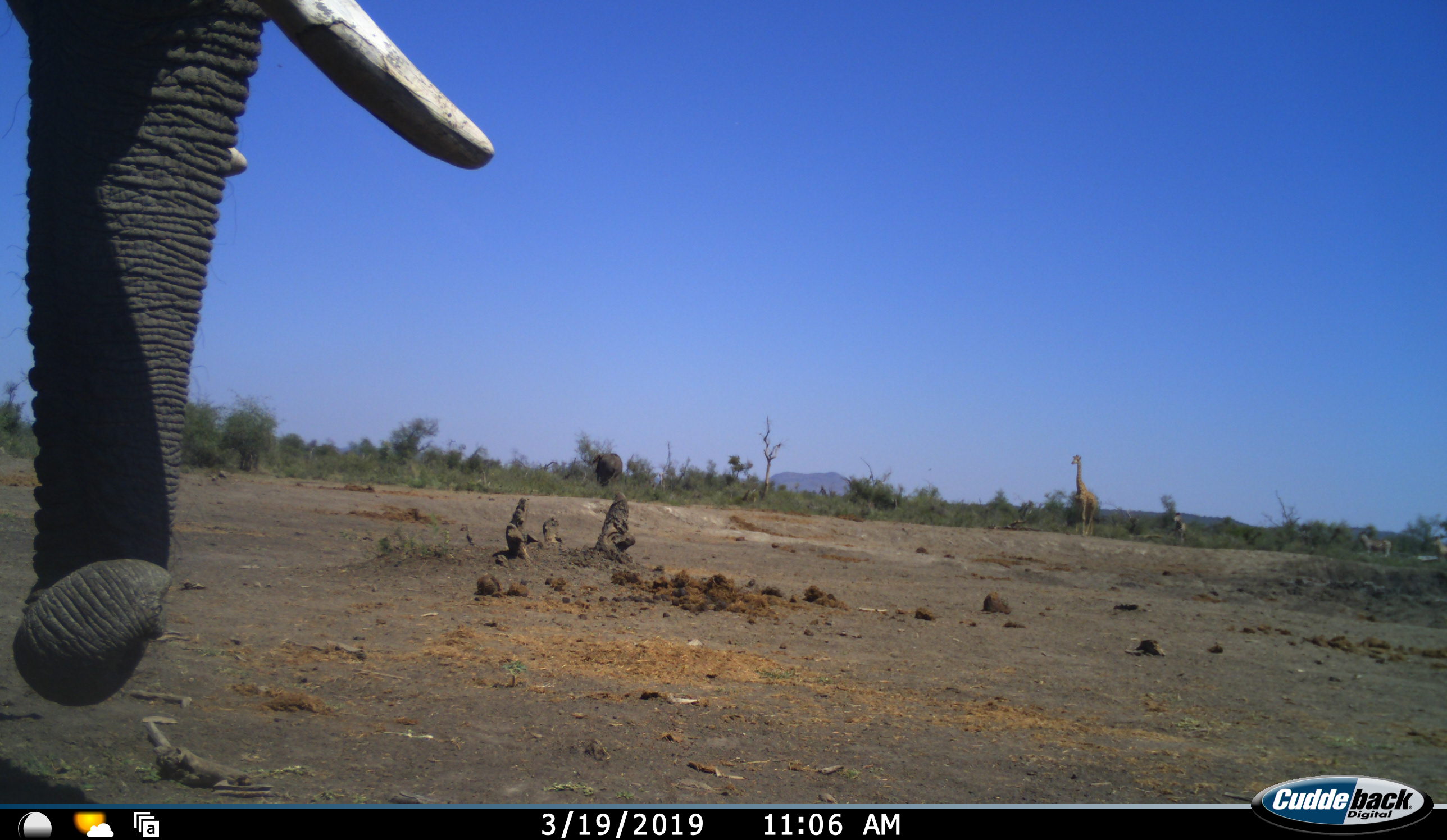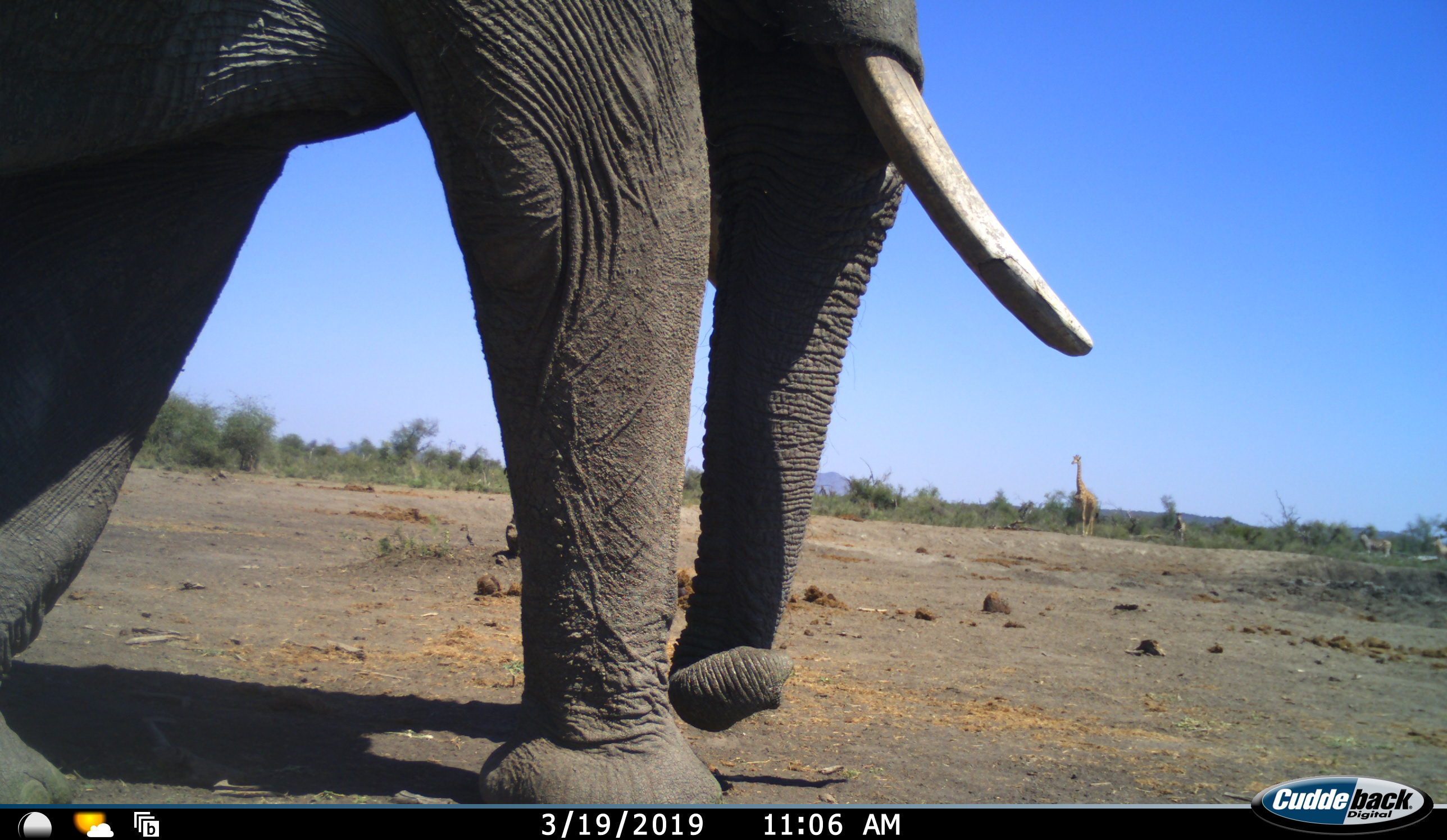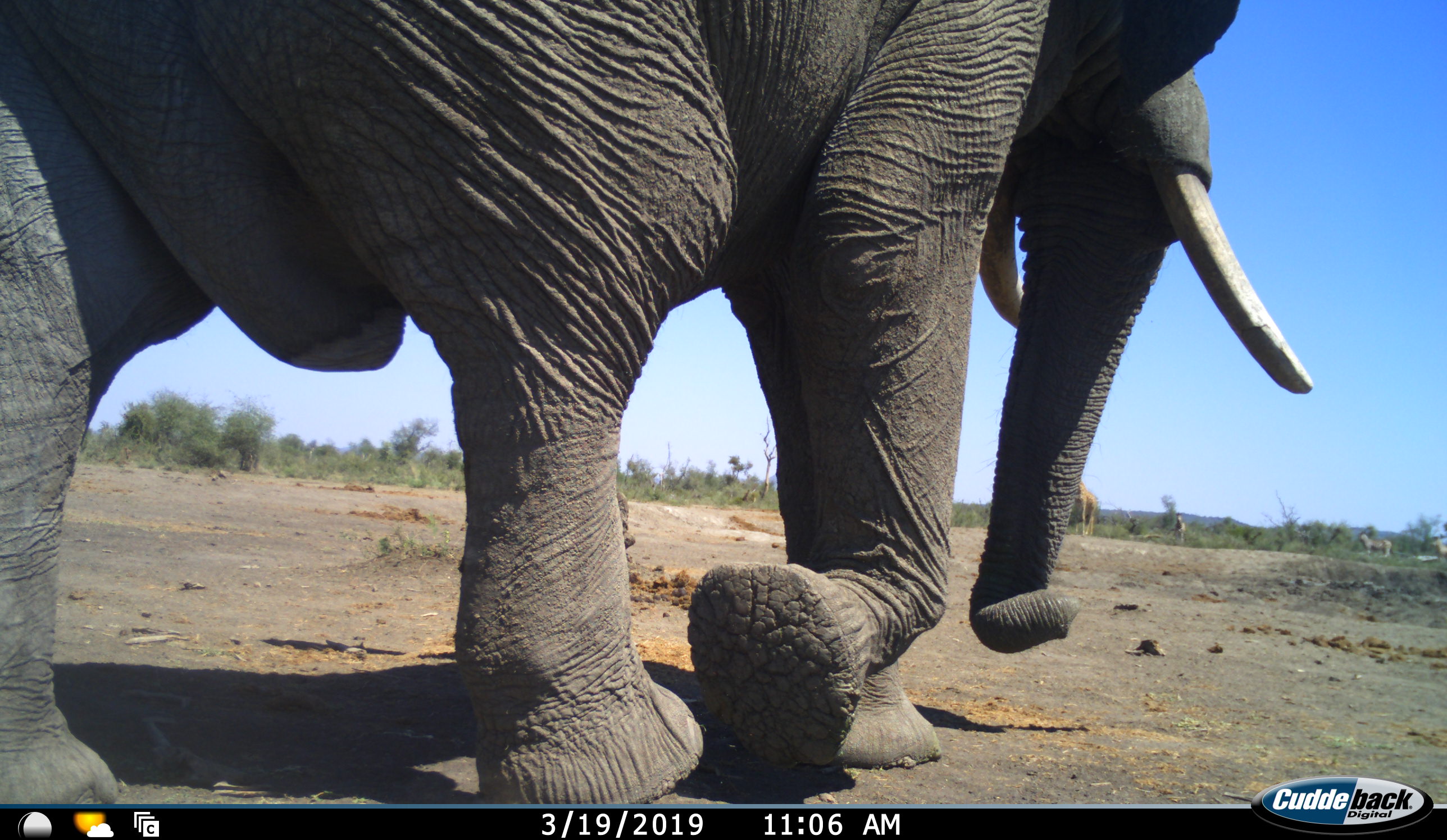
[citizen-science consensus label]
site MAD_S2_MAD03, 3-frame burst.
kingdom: Animalia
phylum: Chordata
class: Mammalia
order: Proboscidea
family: Elephantidae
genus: Loxodonta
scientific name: Loxodonta africana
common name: african bush elephant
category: elephant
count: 2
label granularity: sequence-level